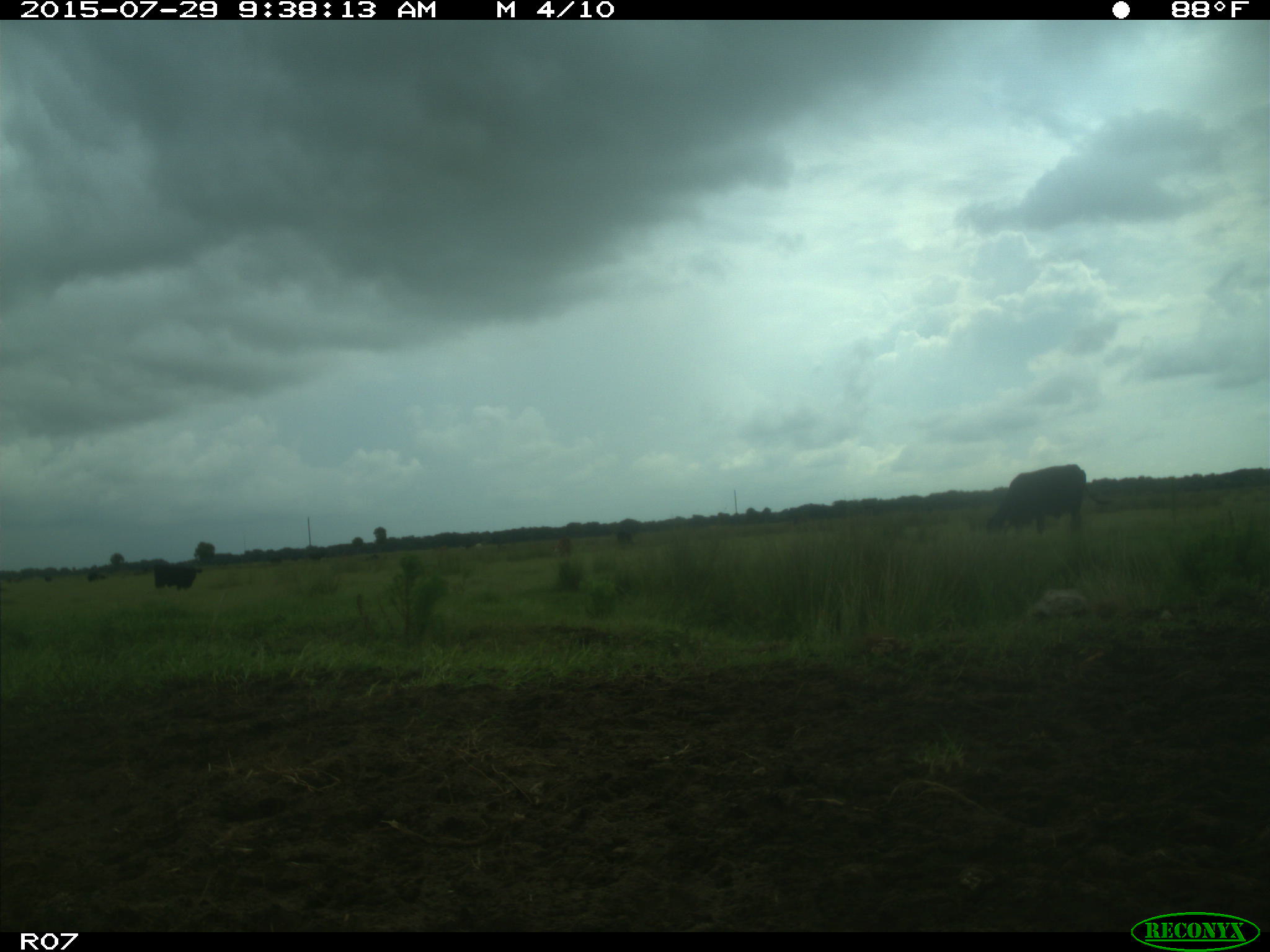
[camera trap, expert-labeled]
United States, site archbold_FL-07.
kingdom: Animalia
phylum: Chordata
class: Mammalia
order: Artiodactyla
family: Bovidae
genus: Bos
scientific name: Bos taurus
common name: domestic cow